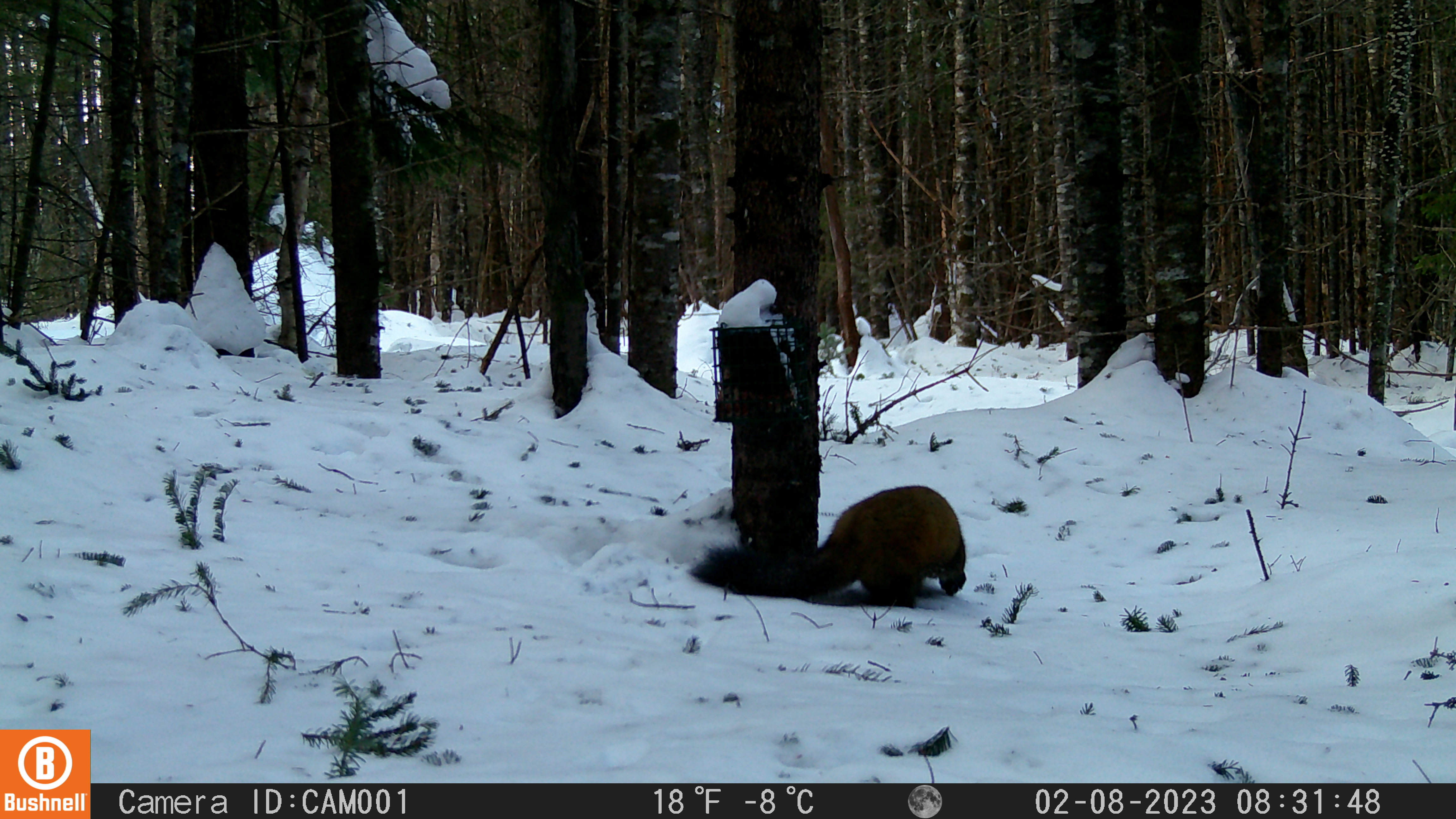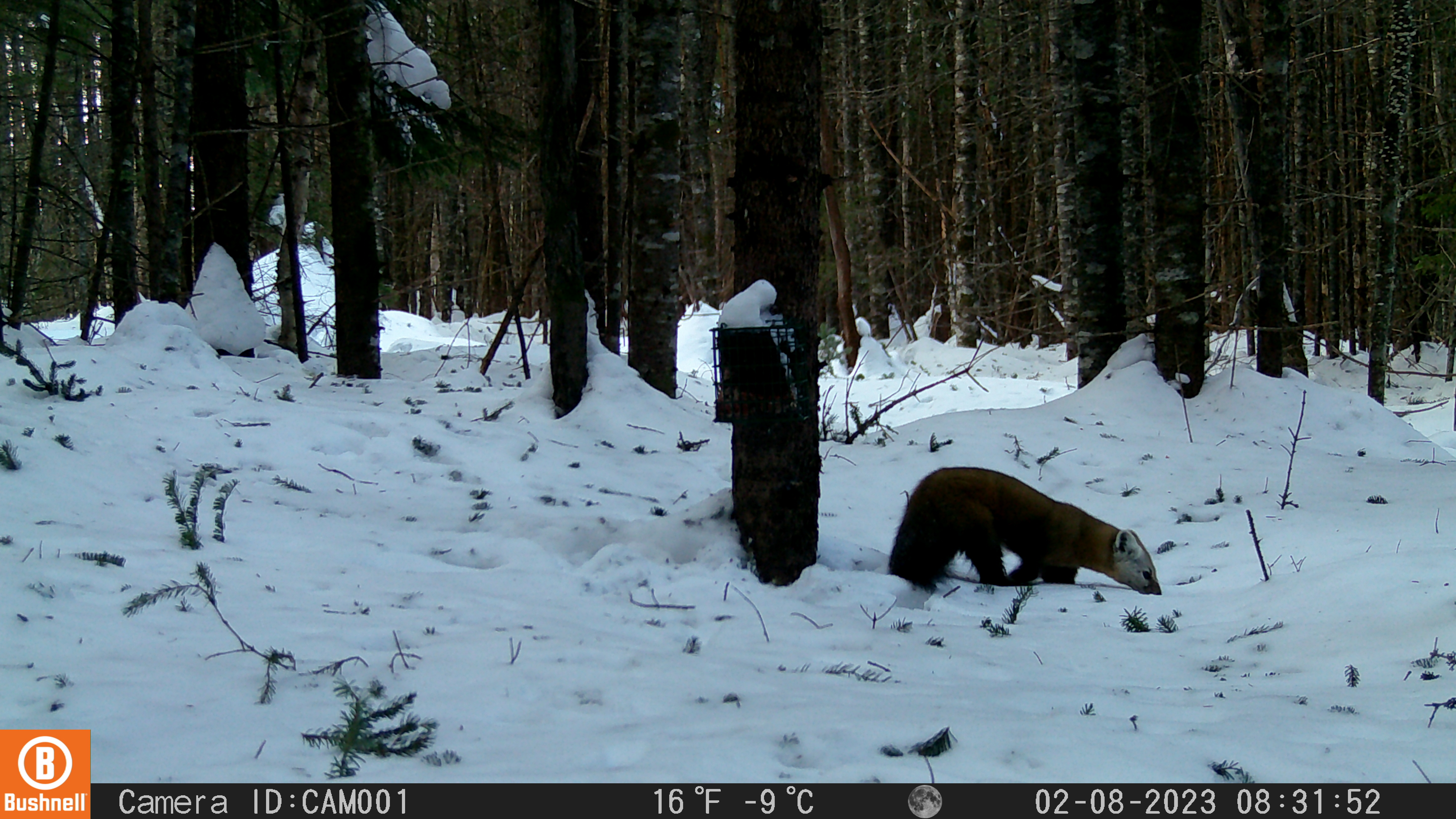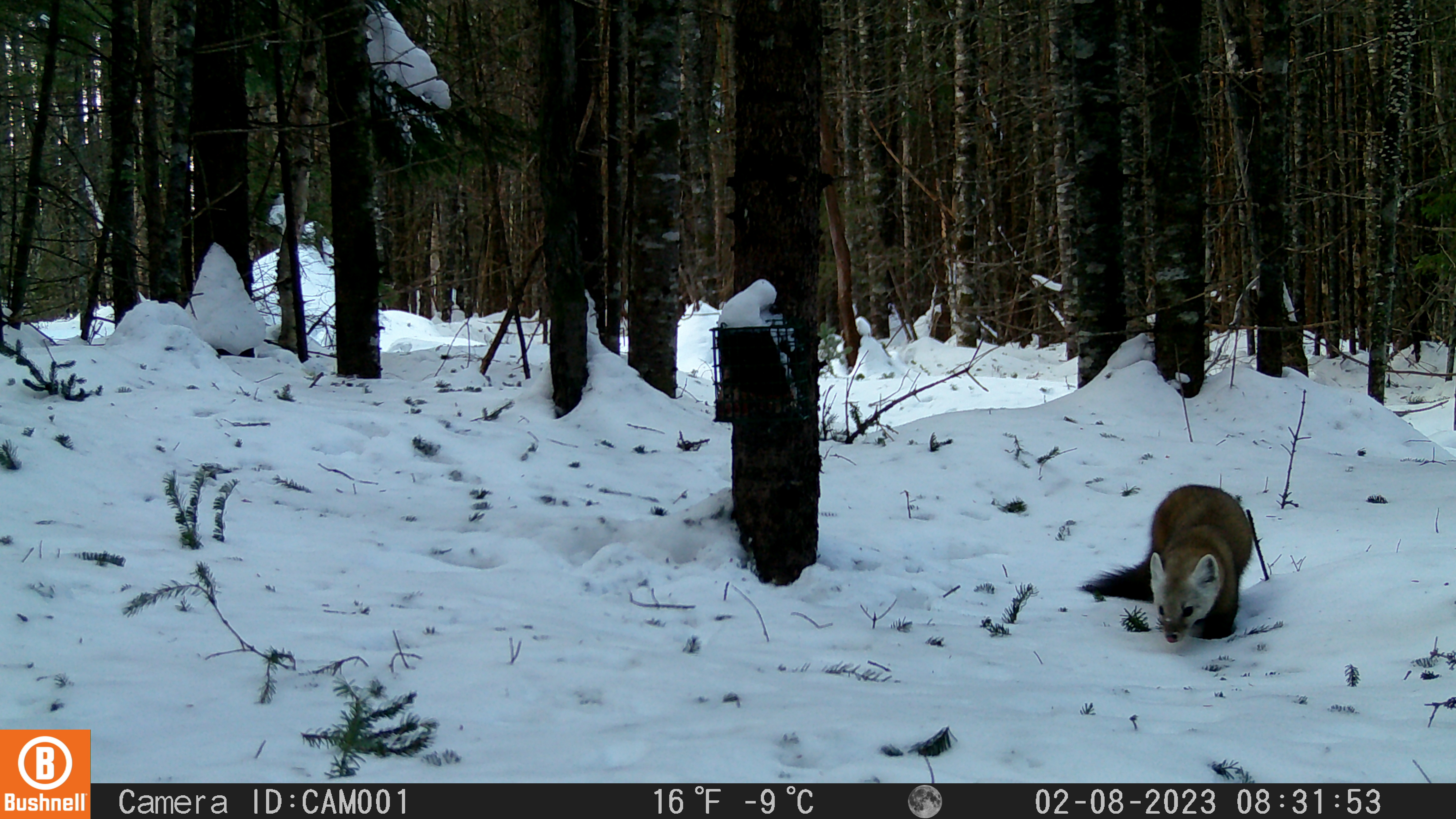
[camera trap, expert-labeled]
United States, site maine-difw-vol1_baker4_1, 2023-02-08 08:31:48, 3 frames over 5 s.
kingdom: Animalia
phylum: Chordata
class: Mammalia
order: Carnivora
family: Mustelidae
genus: Martes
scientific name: Martes americana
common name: american marten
American marten (Martes americana).